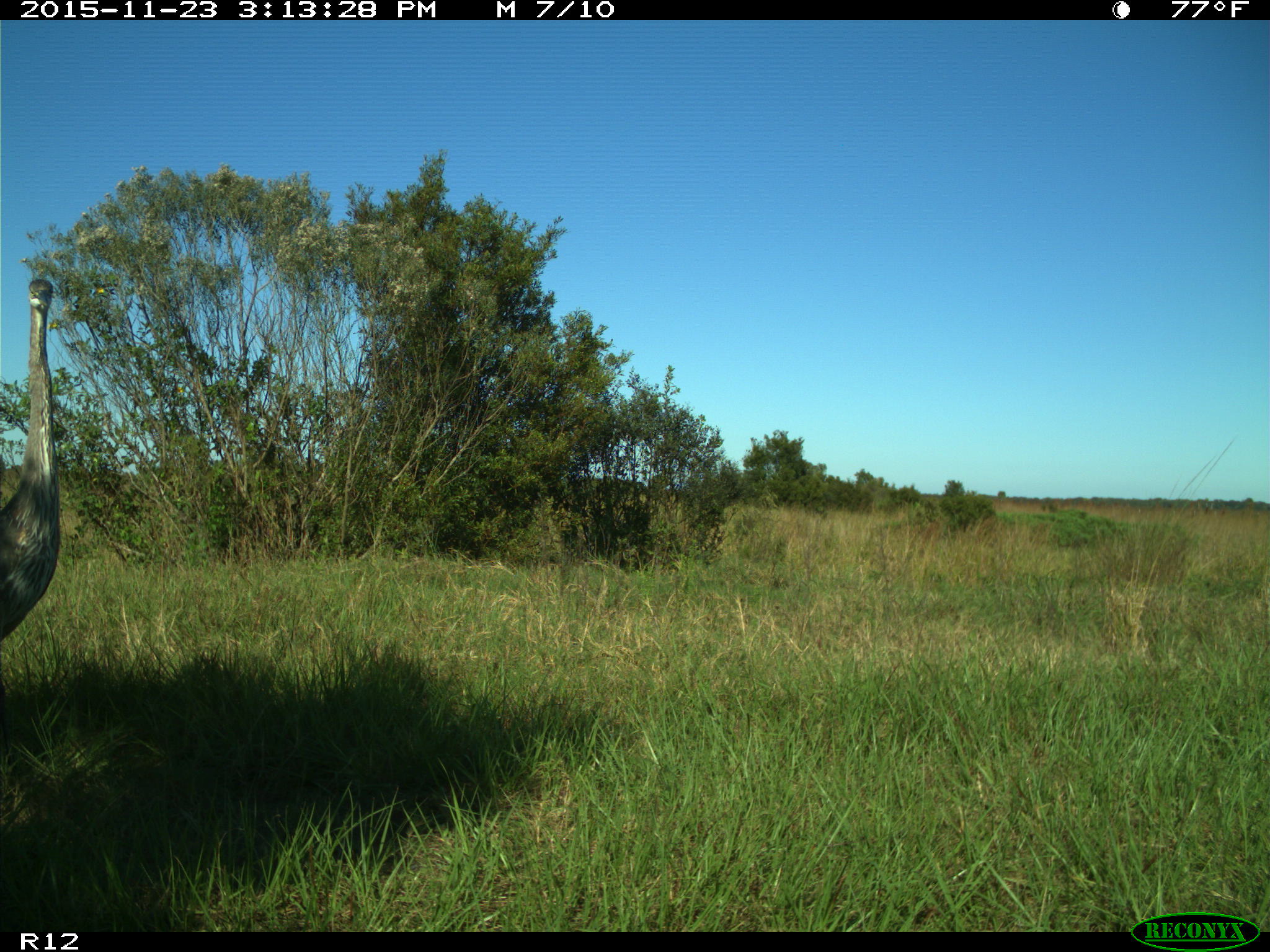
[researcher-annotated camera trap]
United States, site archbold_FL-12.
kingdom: Animalia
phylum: Chordata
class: Aves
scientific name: Aves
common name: birds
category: unidentified bird